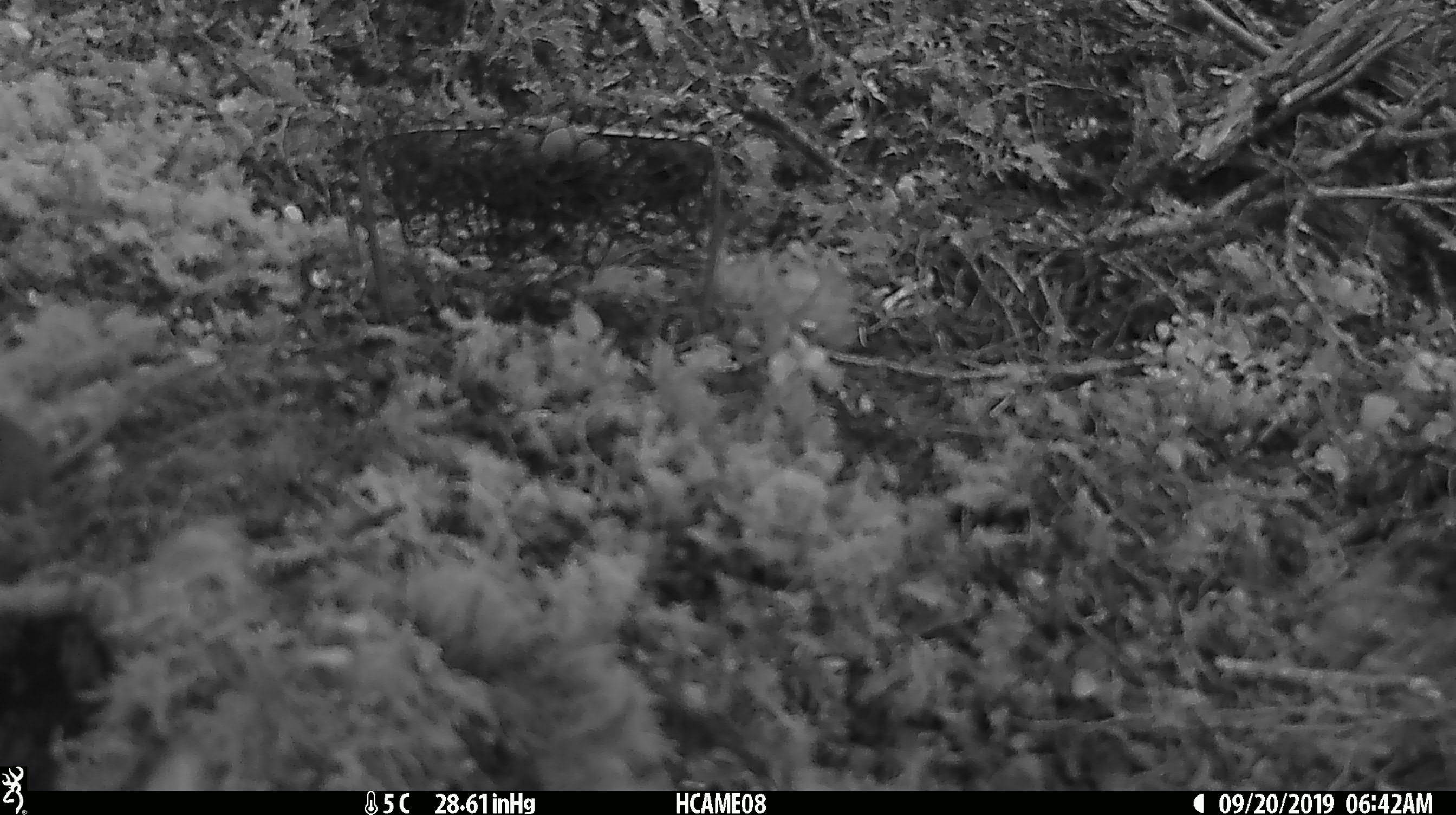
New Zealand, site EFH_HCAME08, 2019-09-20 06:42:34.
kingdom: Animalia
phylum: Chordata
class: Mammalia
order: Rodentia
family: Muridae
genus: Mus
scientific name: Mus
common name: mouse